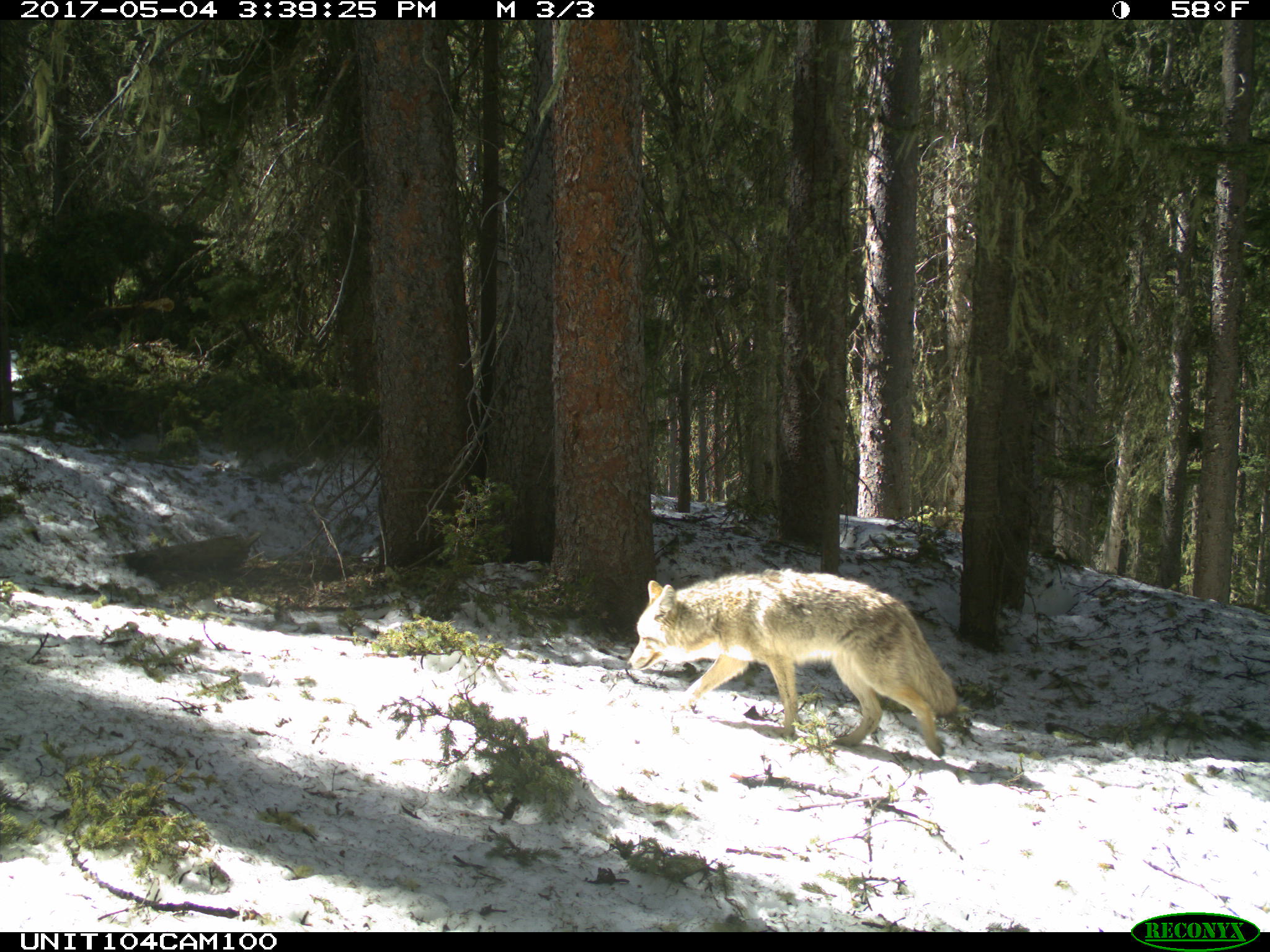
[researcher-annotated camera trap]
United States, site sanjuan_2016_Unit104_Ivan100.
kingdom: Animalia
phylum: Chordata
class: Mammalia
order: Carnivora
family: Canidae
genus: Canis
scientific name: Canis latrans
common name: coyote